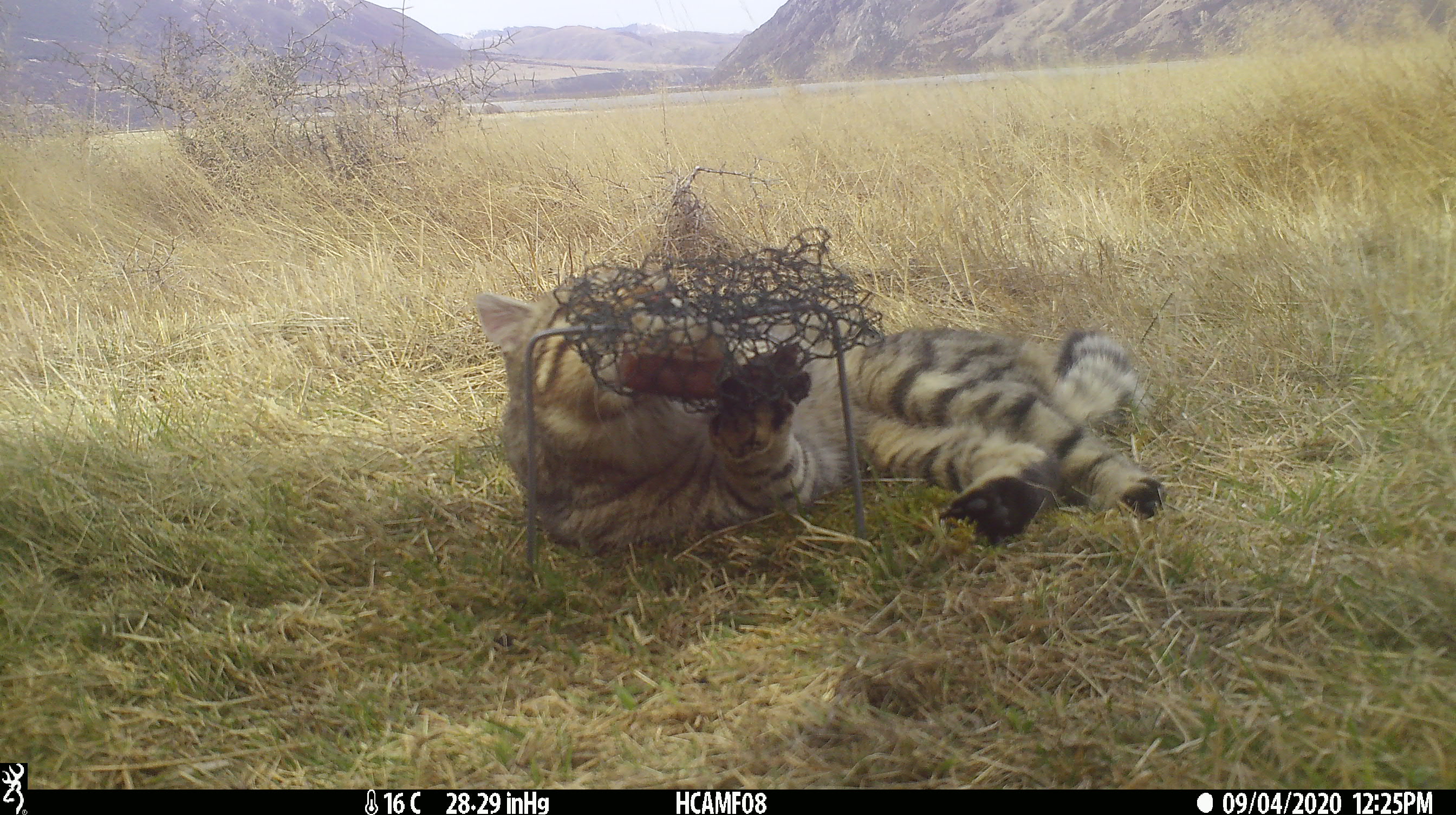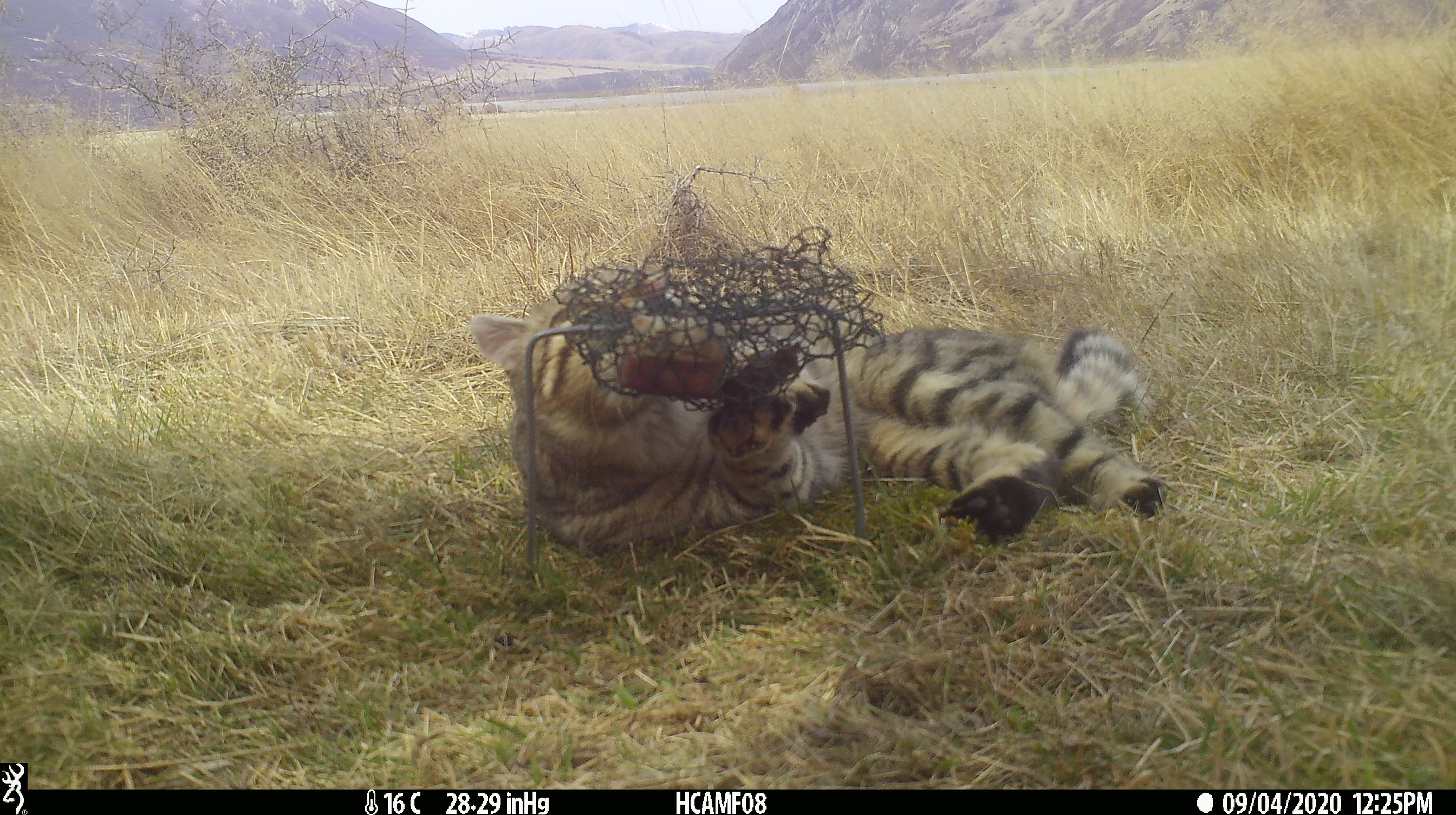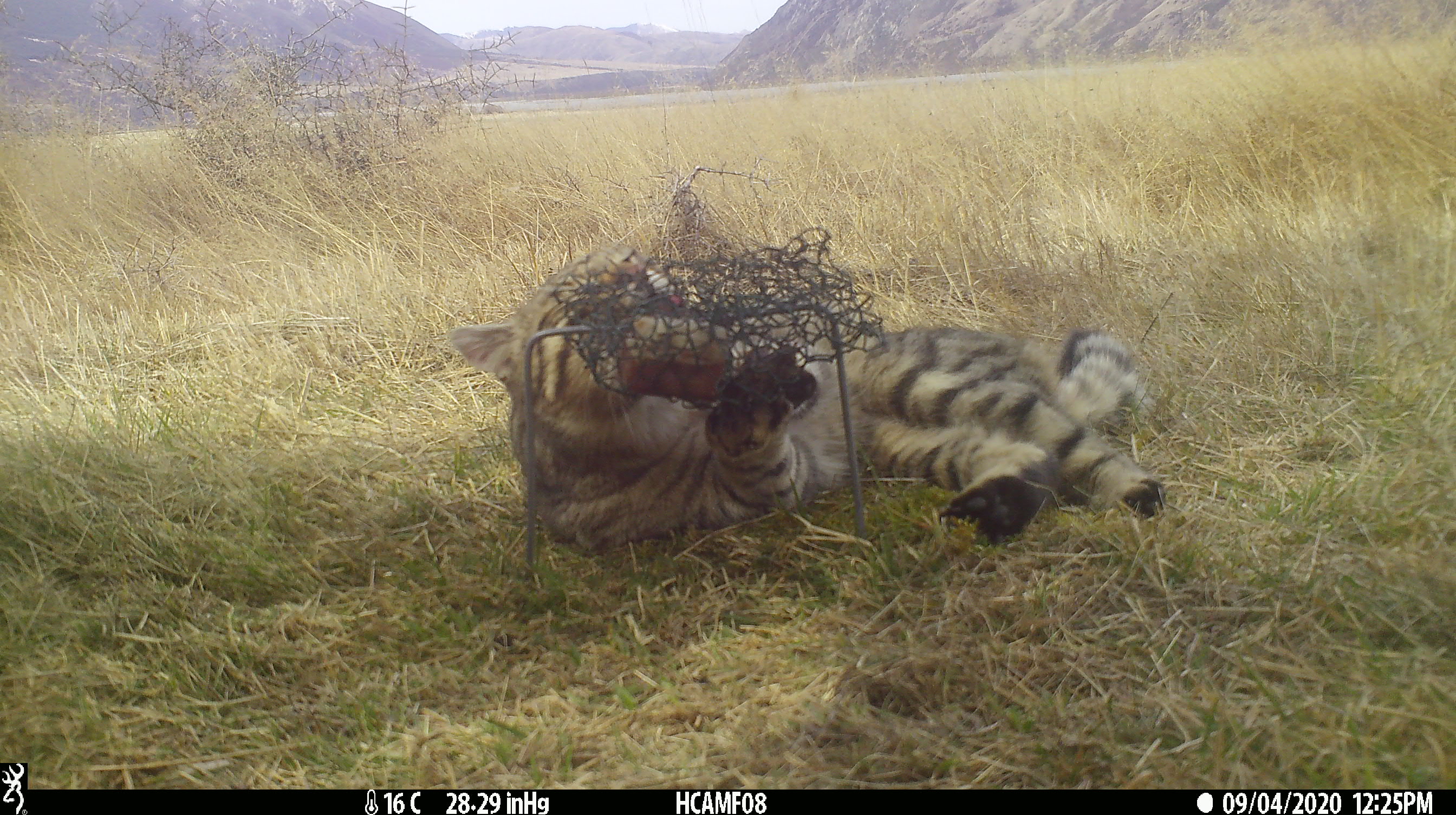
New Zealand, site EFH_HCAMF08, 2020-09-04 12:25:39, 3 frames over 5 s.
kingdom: Animalia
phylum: Chordata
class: Mammalia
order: Carnivora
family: Felidae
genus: Felis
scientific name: Felis catus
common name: domestic cat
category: cat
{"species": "cat (domestic cat) (Felis catus)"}